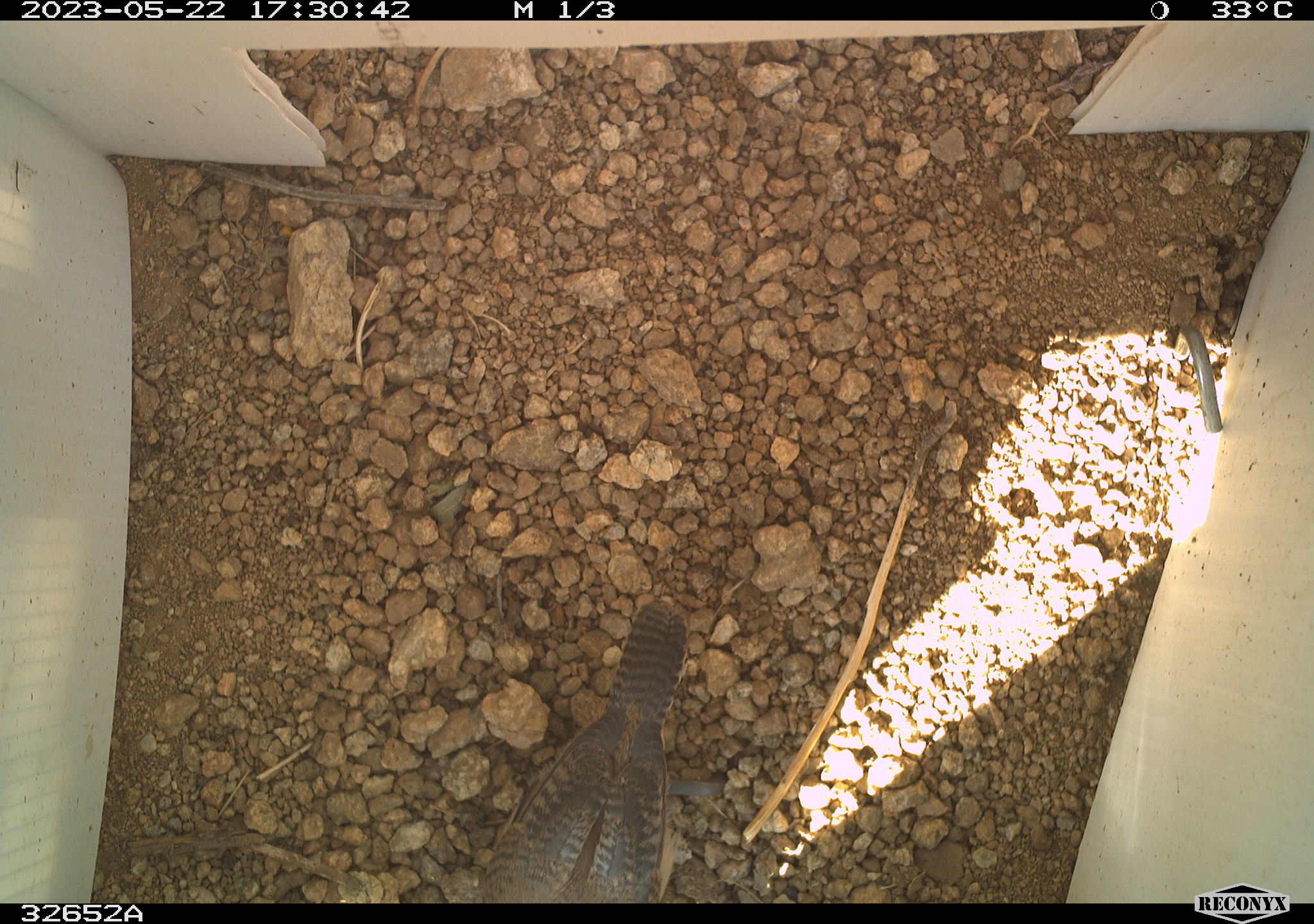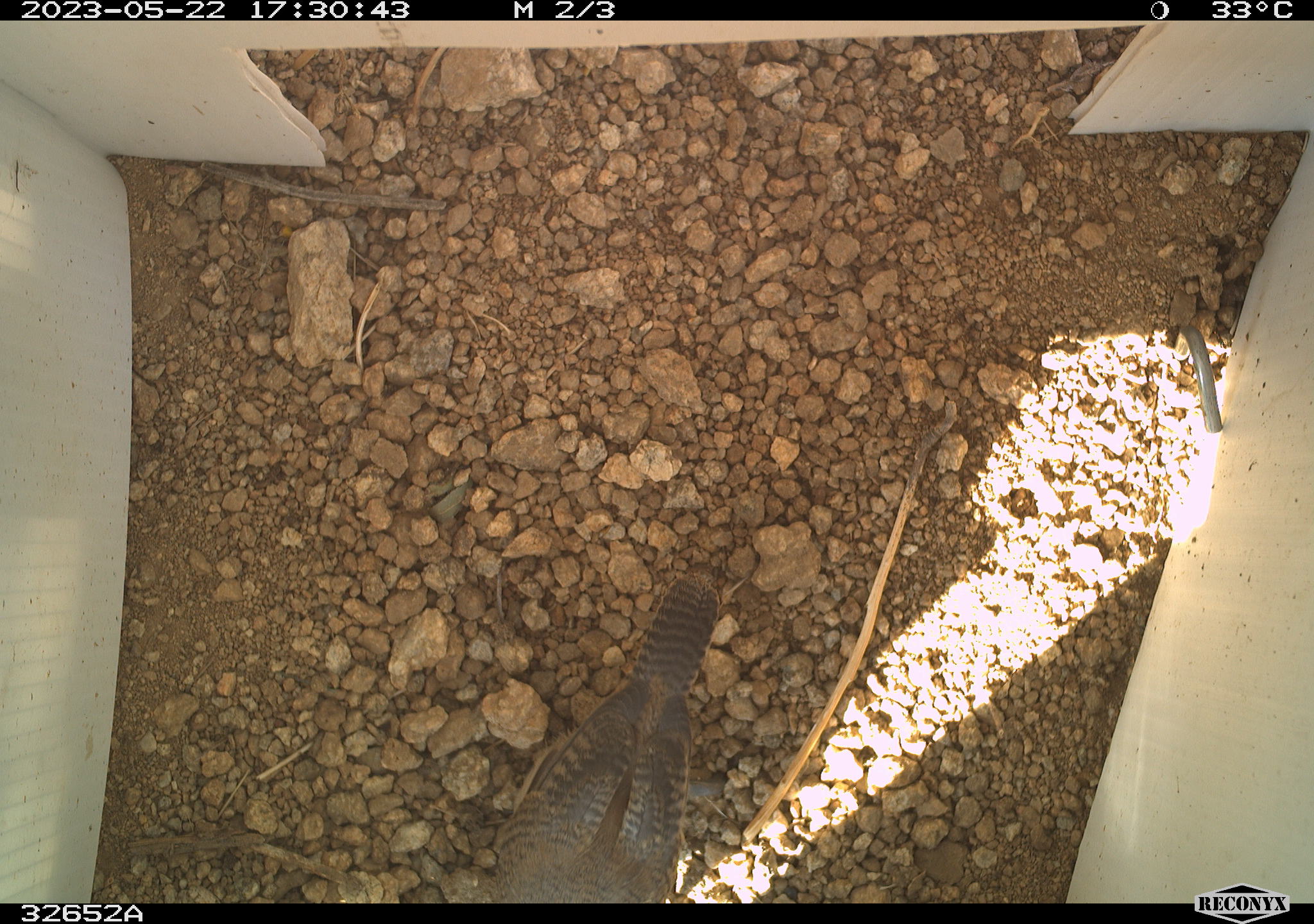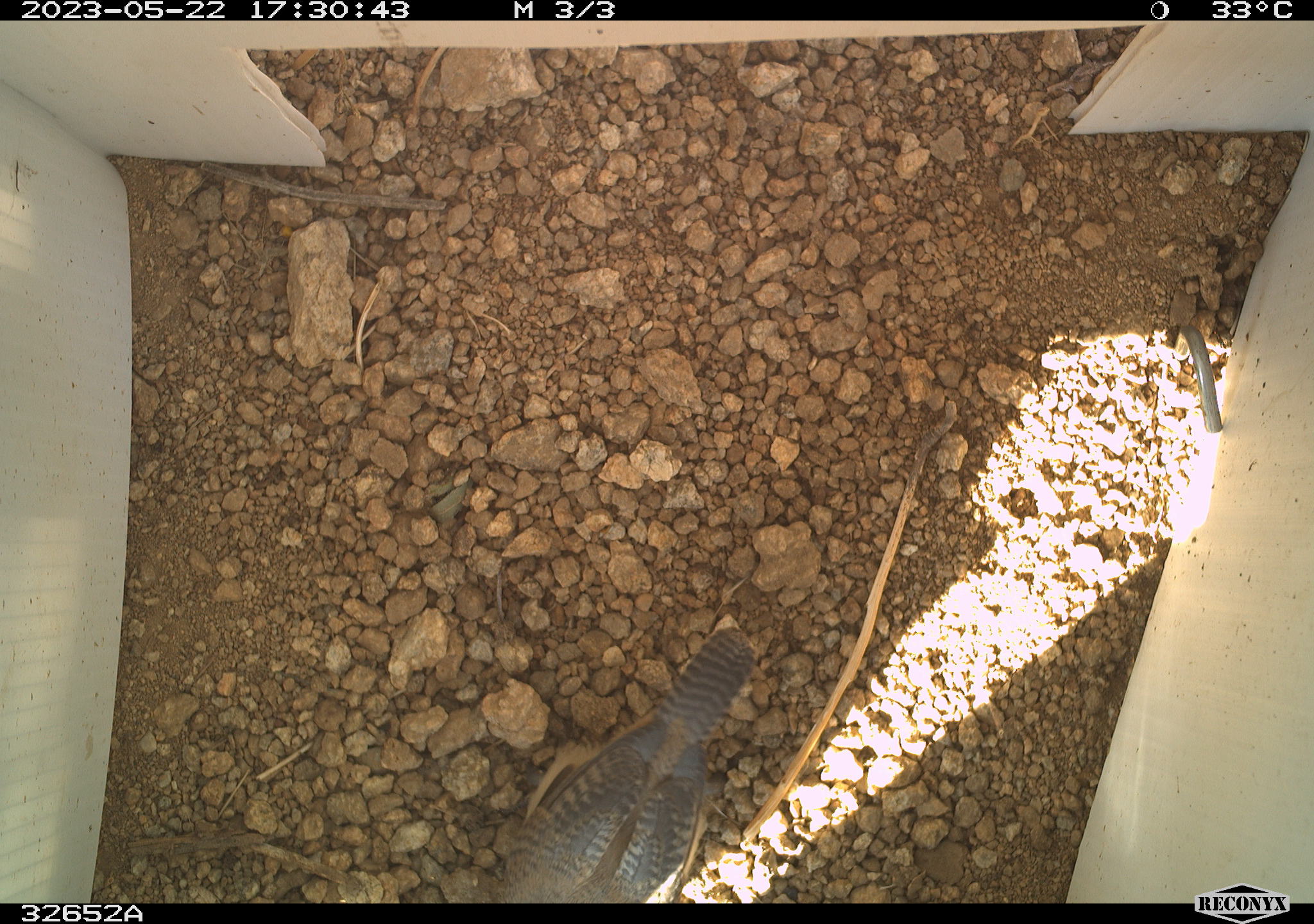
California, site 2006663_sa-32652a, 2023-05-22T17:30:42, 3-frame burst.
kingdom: Animalia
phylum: Chordata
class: Aves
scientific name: Aves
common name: bird